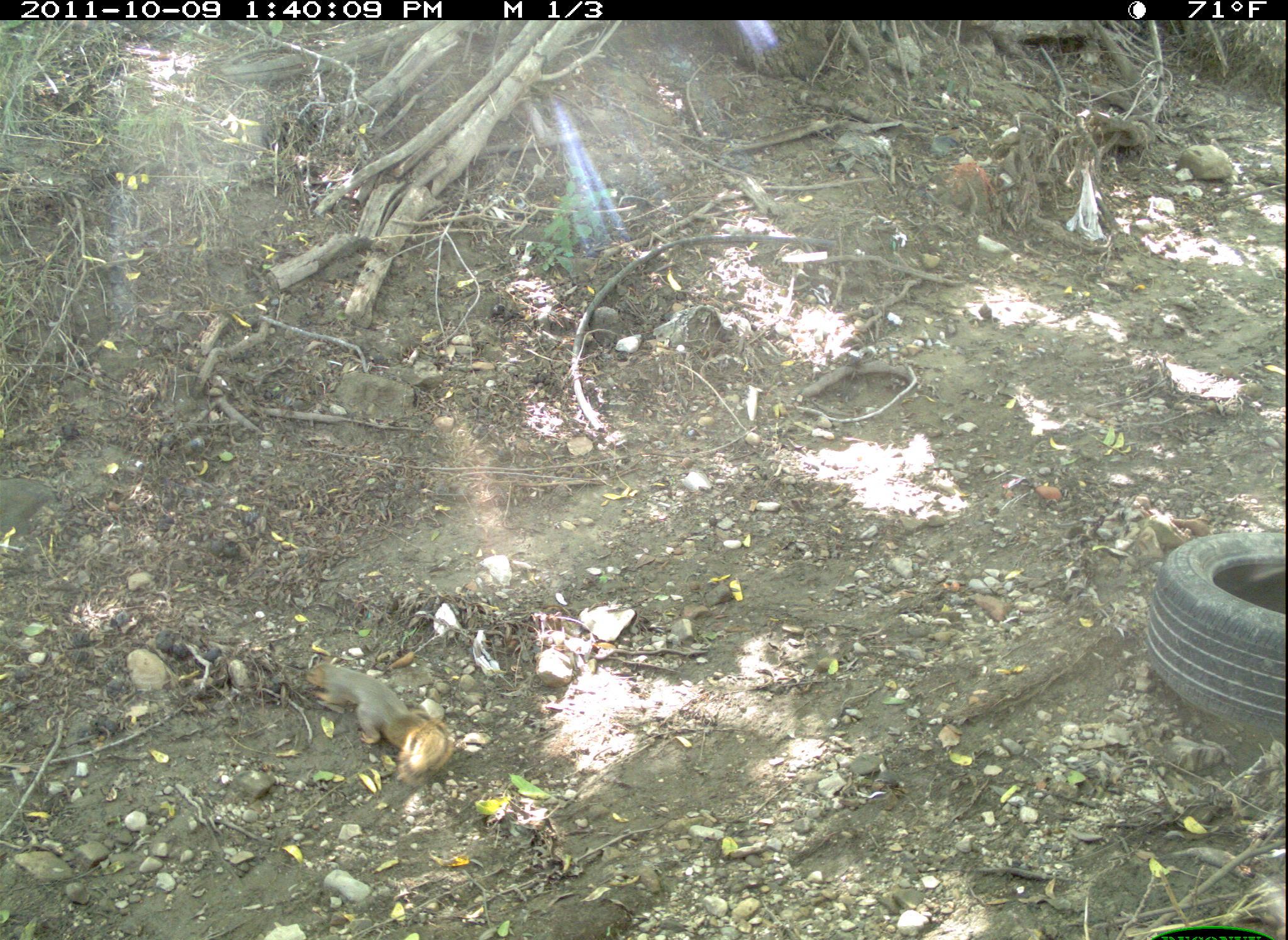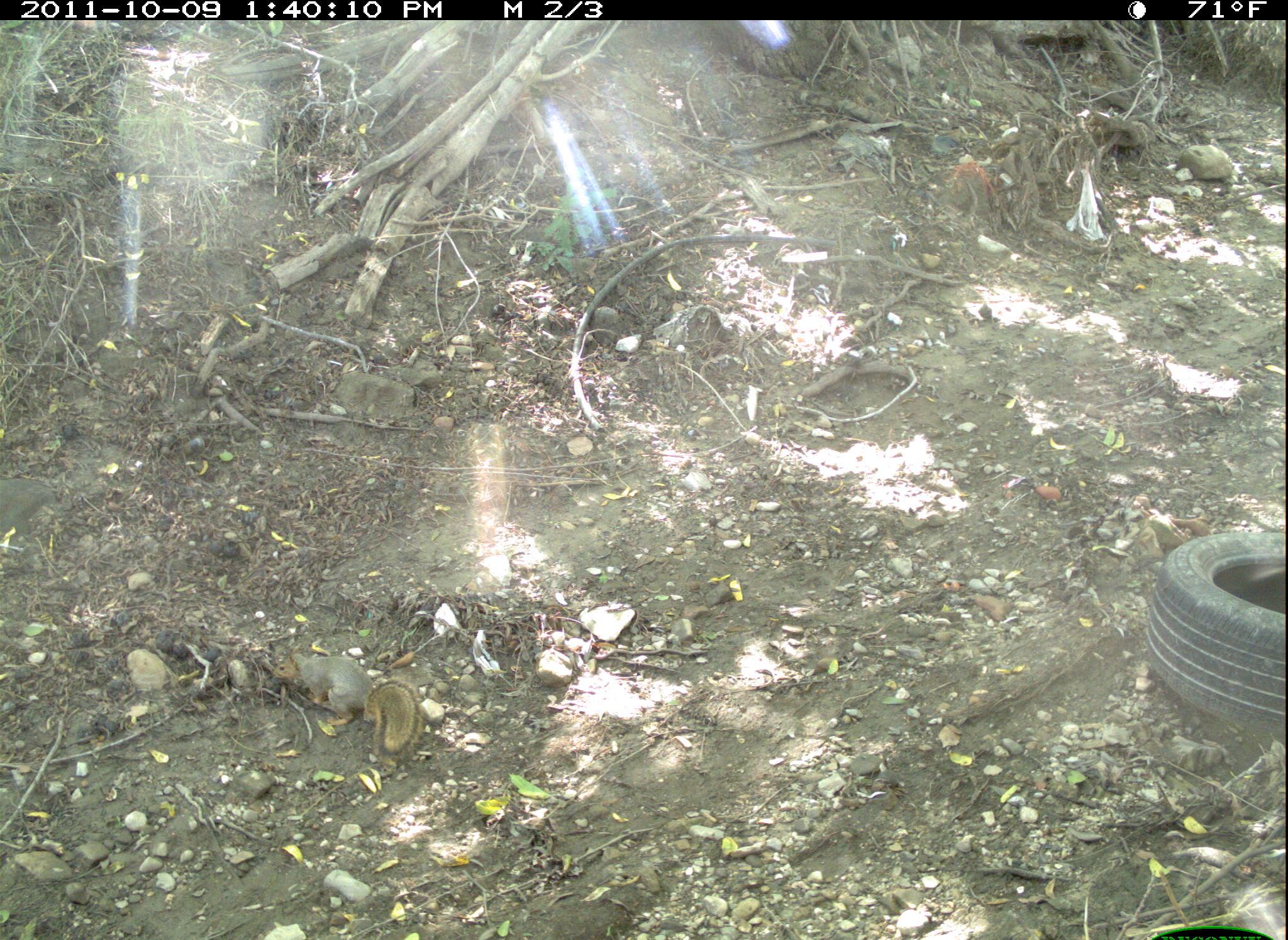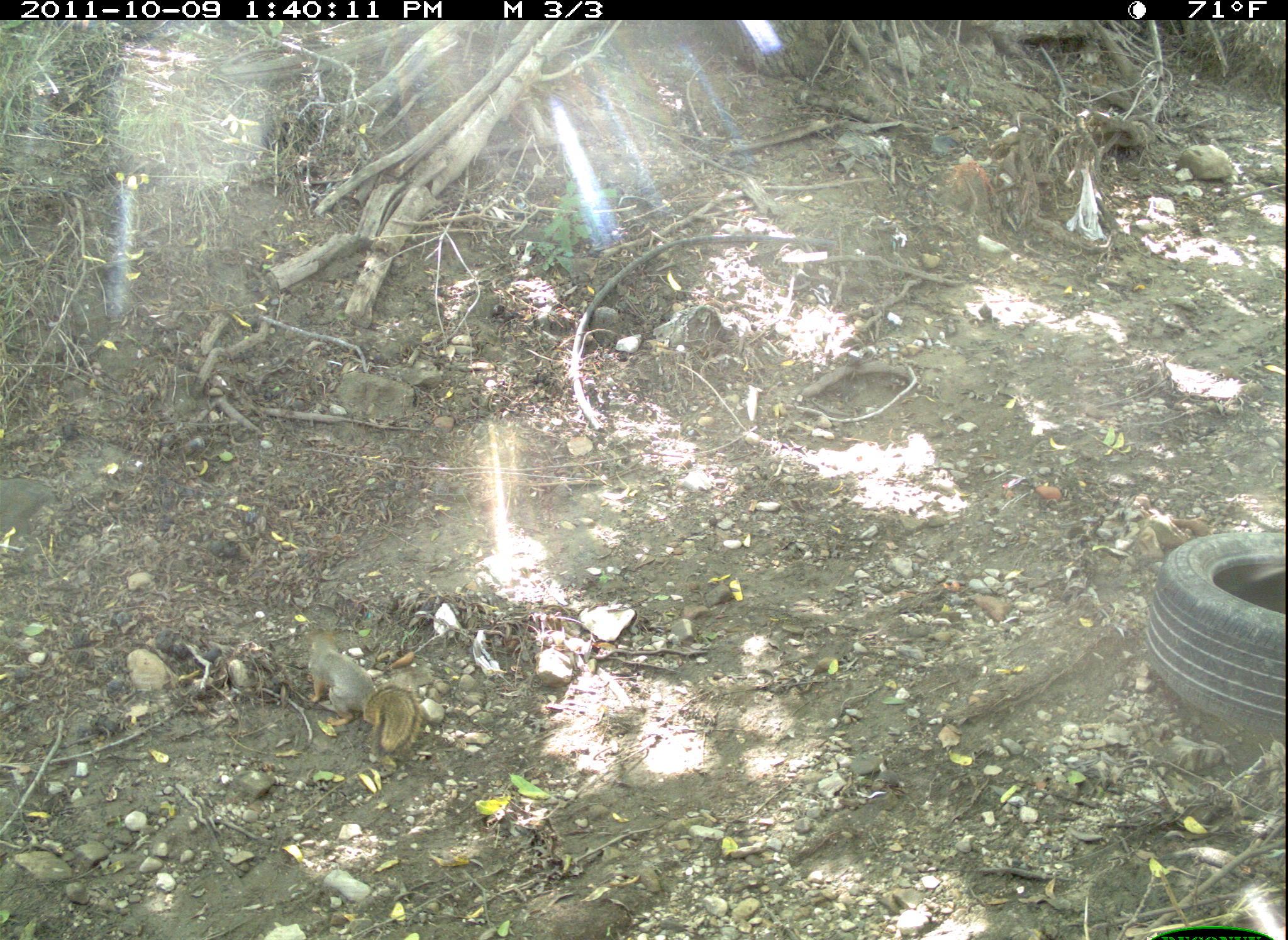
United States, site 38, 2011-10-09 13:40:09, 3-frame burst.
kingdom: Animalia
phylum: Chordata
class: Mammalia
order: Rodentia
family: Sciuridae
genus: Sciurus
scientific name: Sciurus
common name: squirrel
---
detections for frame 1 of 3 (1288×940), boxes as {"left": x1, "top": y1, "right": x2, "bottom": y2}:
squirrel: {"left": 303, "top": 643, "right": 462, "bottom": 791}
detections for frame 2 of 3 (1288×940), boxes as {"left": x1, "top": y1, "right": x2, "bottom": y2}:
squirrel: {"left": 269, "top": 636, "right": 433, "bottom": 767}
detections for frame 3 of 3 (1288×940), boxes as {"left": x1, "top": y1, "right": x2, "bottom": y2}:
squirrel: {"left": 296, "top": 617, "right": 433, "bottom": 762}